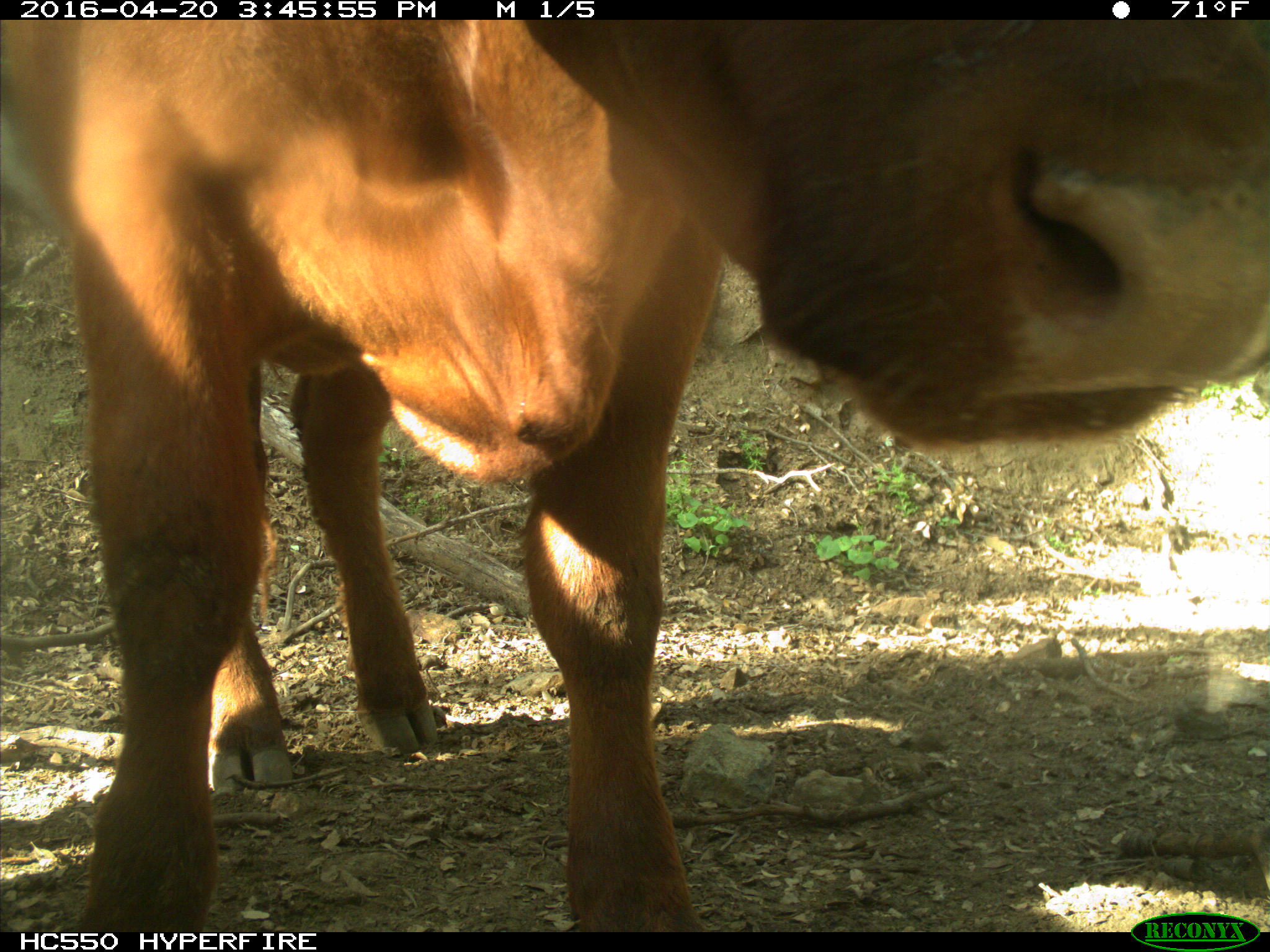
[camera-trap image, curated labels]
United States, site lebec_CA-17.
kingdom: Animalia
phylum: Chordata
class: Mammalia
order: Artiodactyla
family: Bovidae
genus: Bos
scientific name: Bos taurus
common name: domestic cow